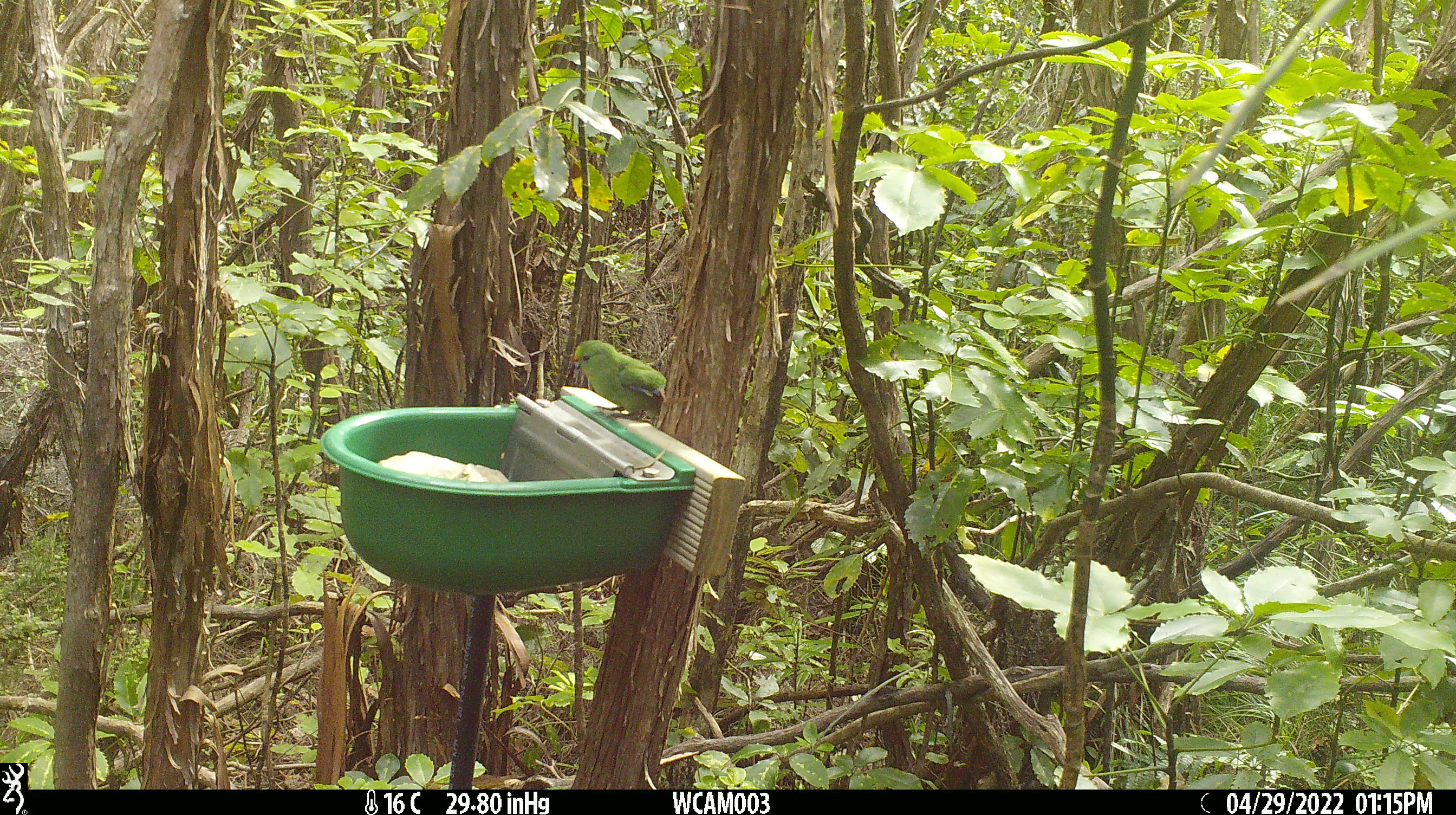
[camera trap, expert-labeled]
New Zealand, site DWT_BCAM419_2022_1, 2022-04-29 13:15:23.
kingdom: Animalia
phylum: Chordata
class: Aves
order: Psittaciformes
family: Psittaculidae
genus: Cyanoramphus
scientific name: Cyanoramphus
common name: parakeet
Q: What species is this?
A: Parakeet (Cyanoramphus).